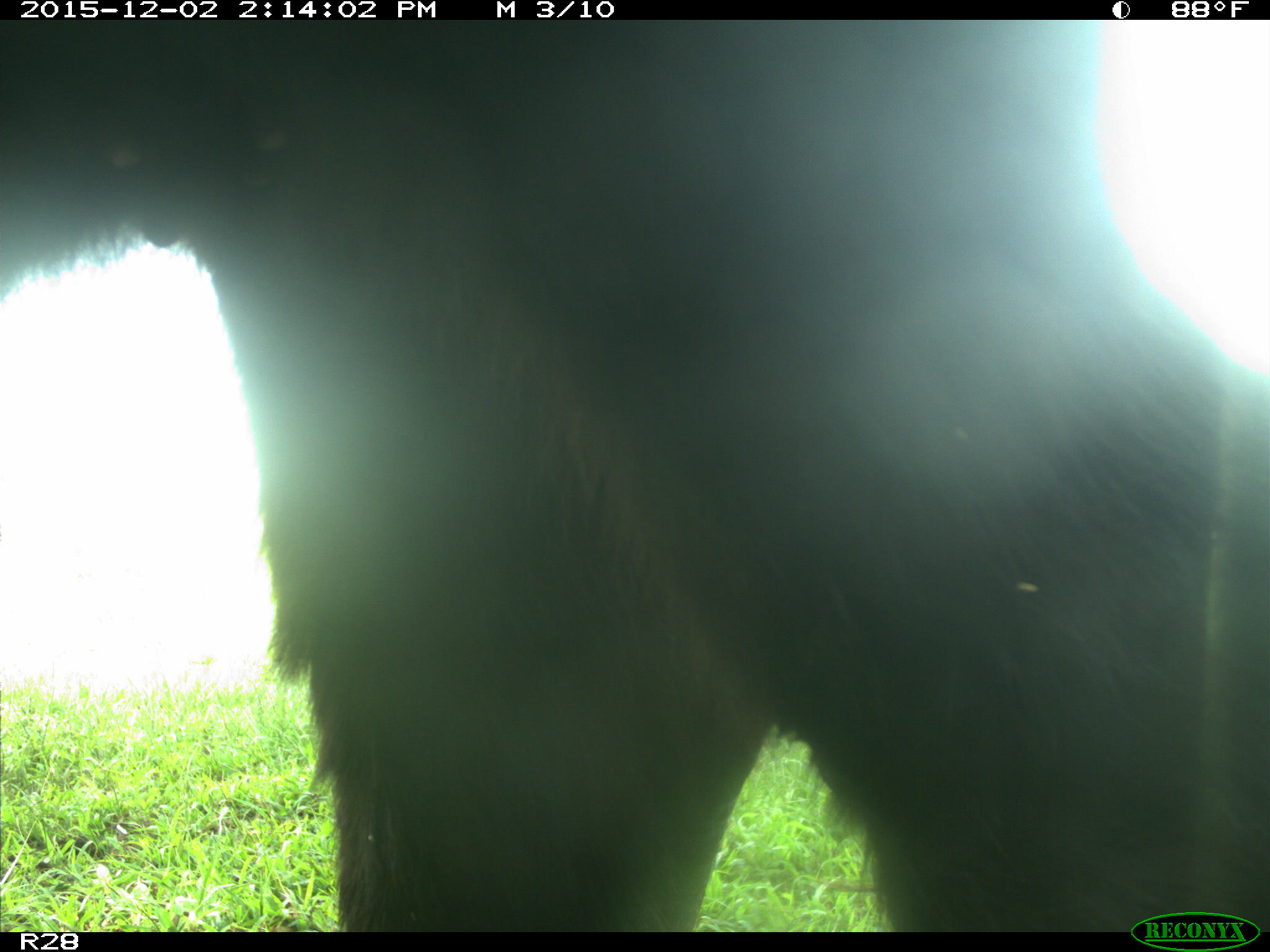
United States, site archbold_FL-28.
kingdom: Animalia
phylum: Chordata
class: Mammalia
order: Artiodactyla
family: Bovidae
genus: Bos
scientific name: Bos taurus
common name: domestic cow